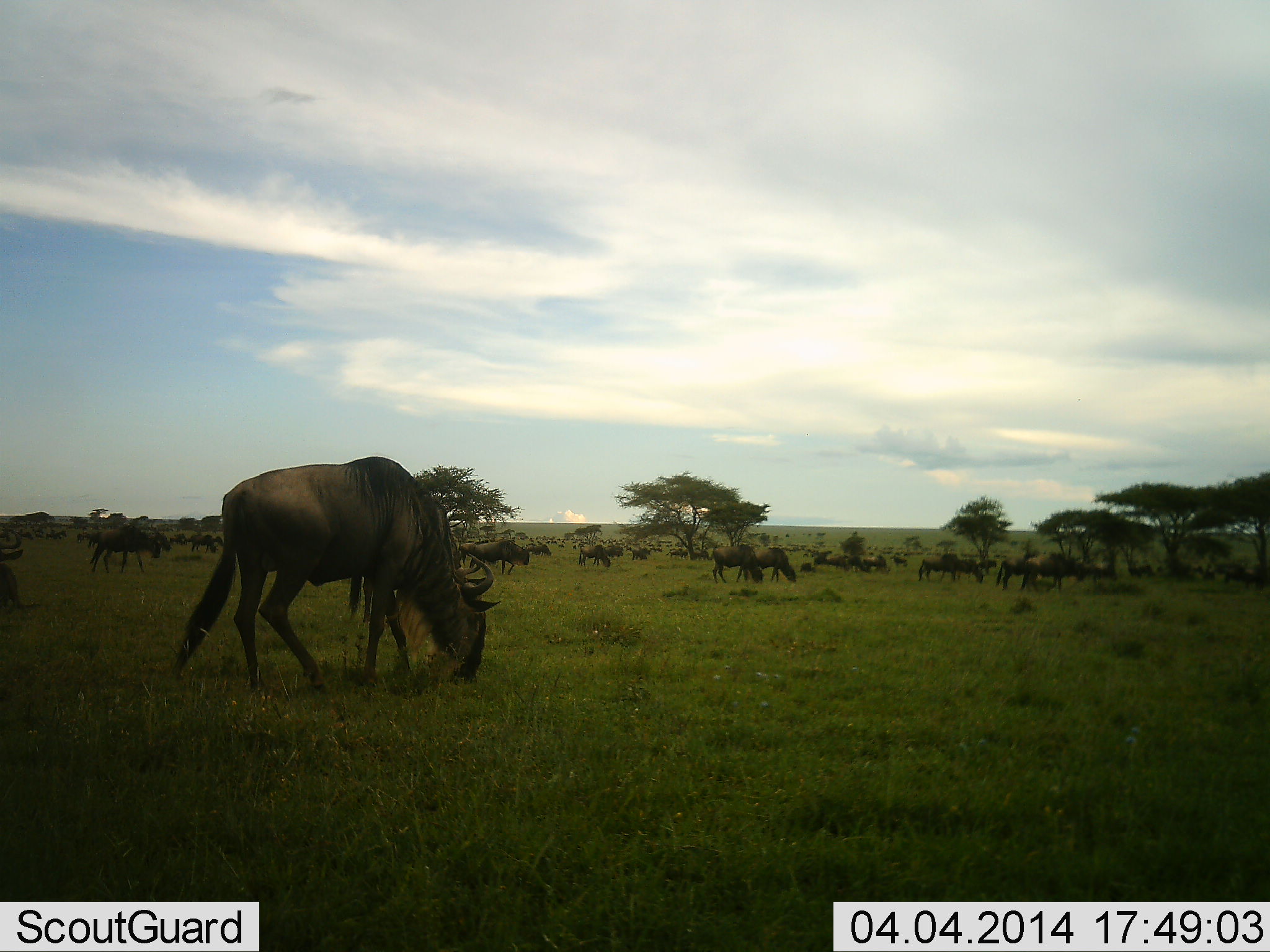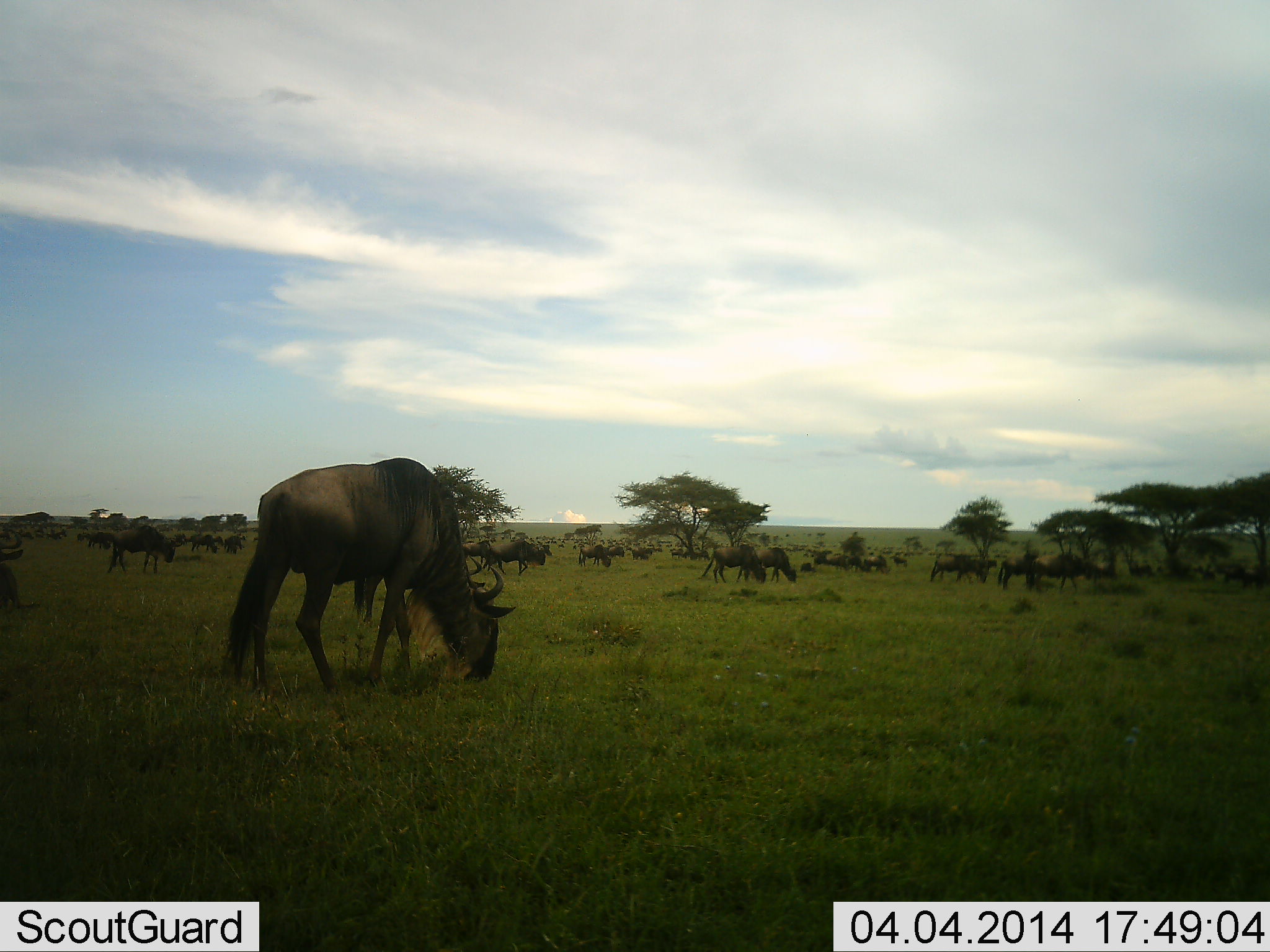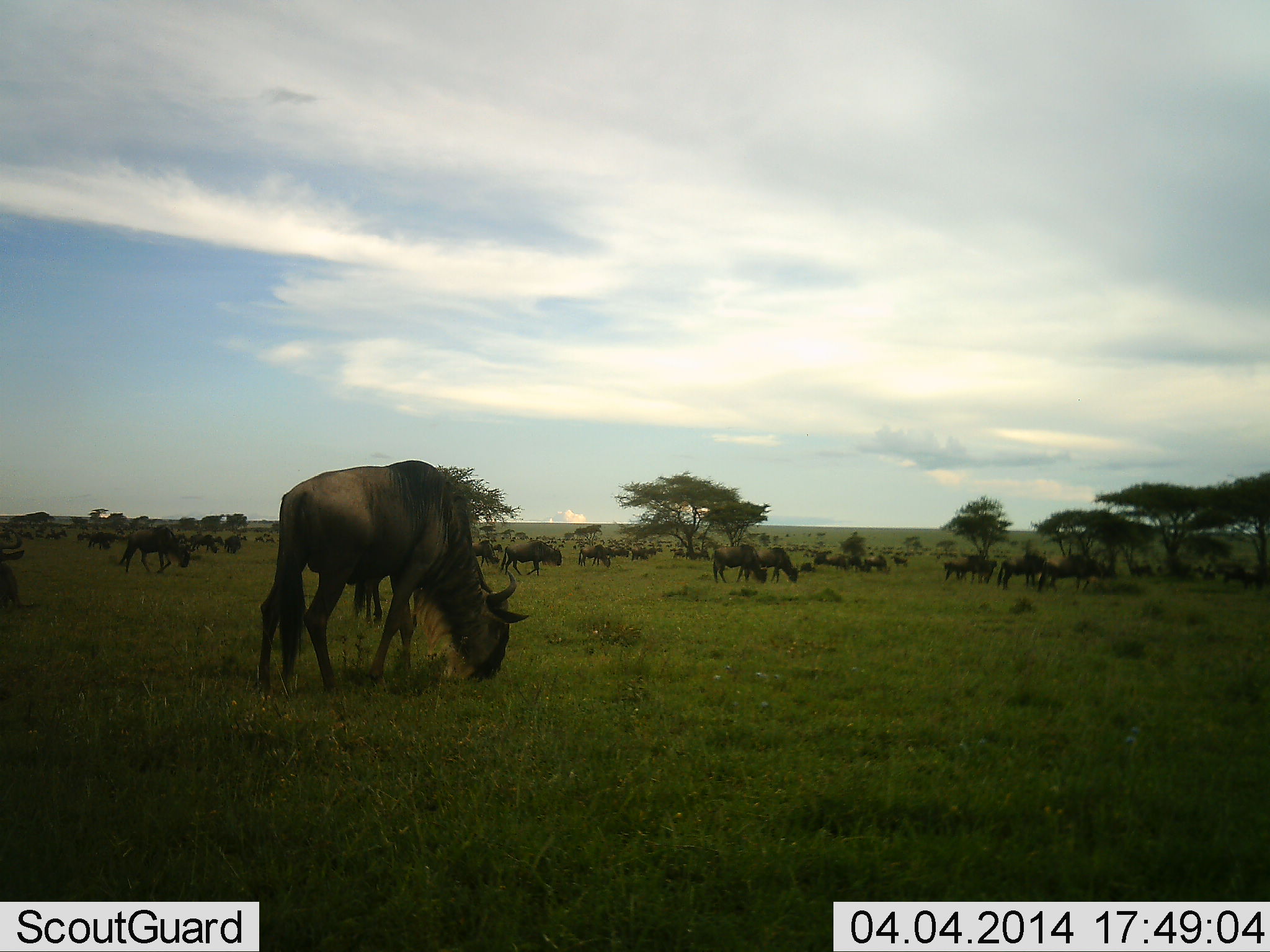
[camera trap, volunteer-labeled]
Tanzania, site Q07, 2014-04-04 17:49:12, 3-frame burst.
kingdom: Animalia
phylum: Chordata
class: Mammalia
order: Artiodactyla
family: Bovidae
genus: Connochaetes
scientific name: Connochaetes taurinus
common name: blue wildebeest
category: wildebeest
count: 51+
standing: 100%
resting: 40%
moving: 60%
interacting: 10%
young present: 10%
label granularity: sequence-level